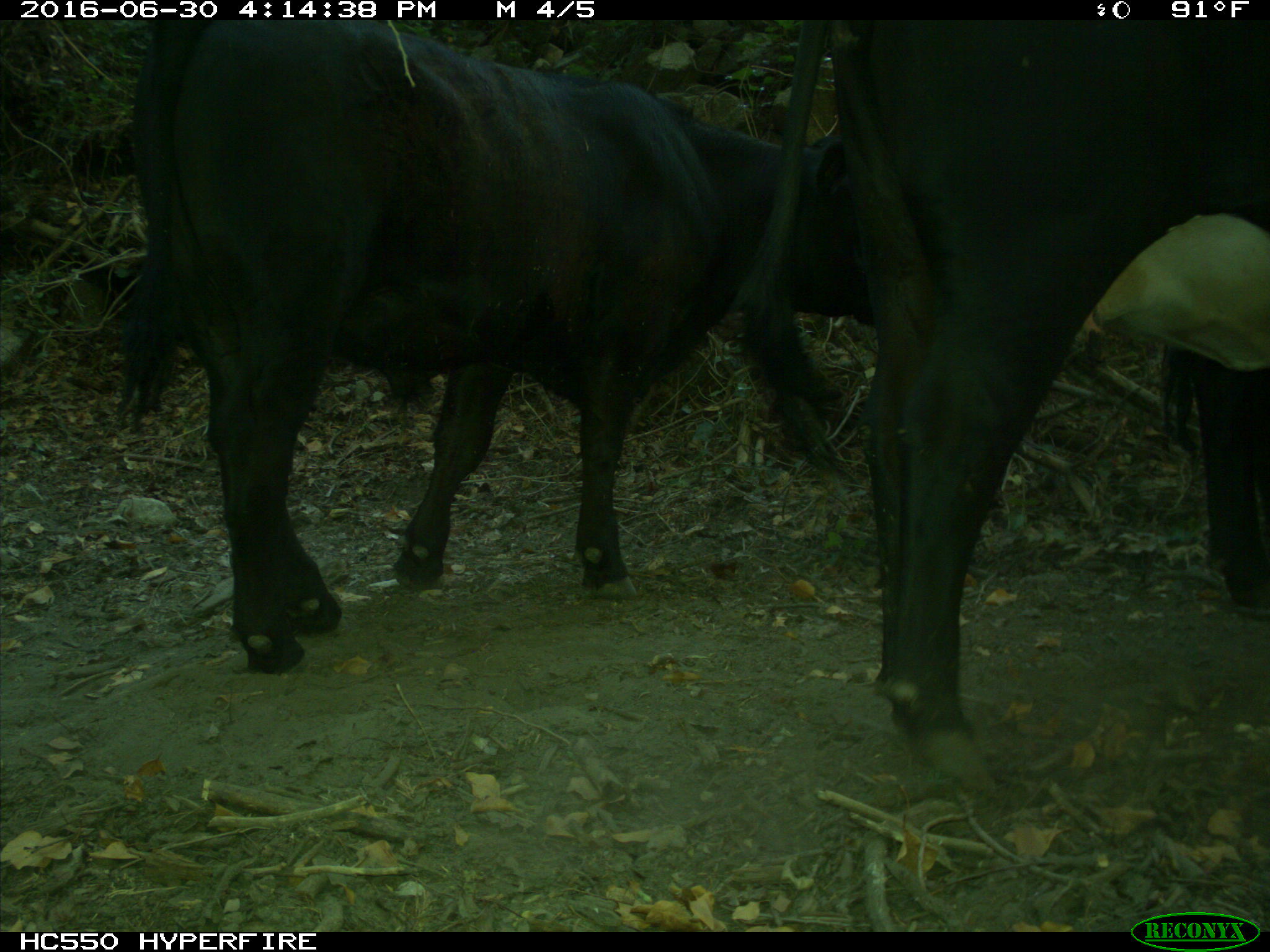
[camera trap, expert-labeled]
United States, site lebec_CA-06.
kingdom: Animalia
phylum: Chordata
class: Mammalia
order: Artiodactyla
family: Bovidae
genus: Bos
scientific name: Bos taurus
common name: domestic cow